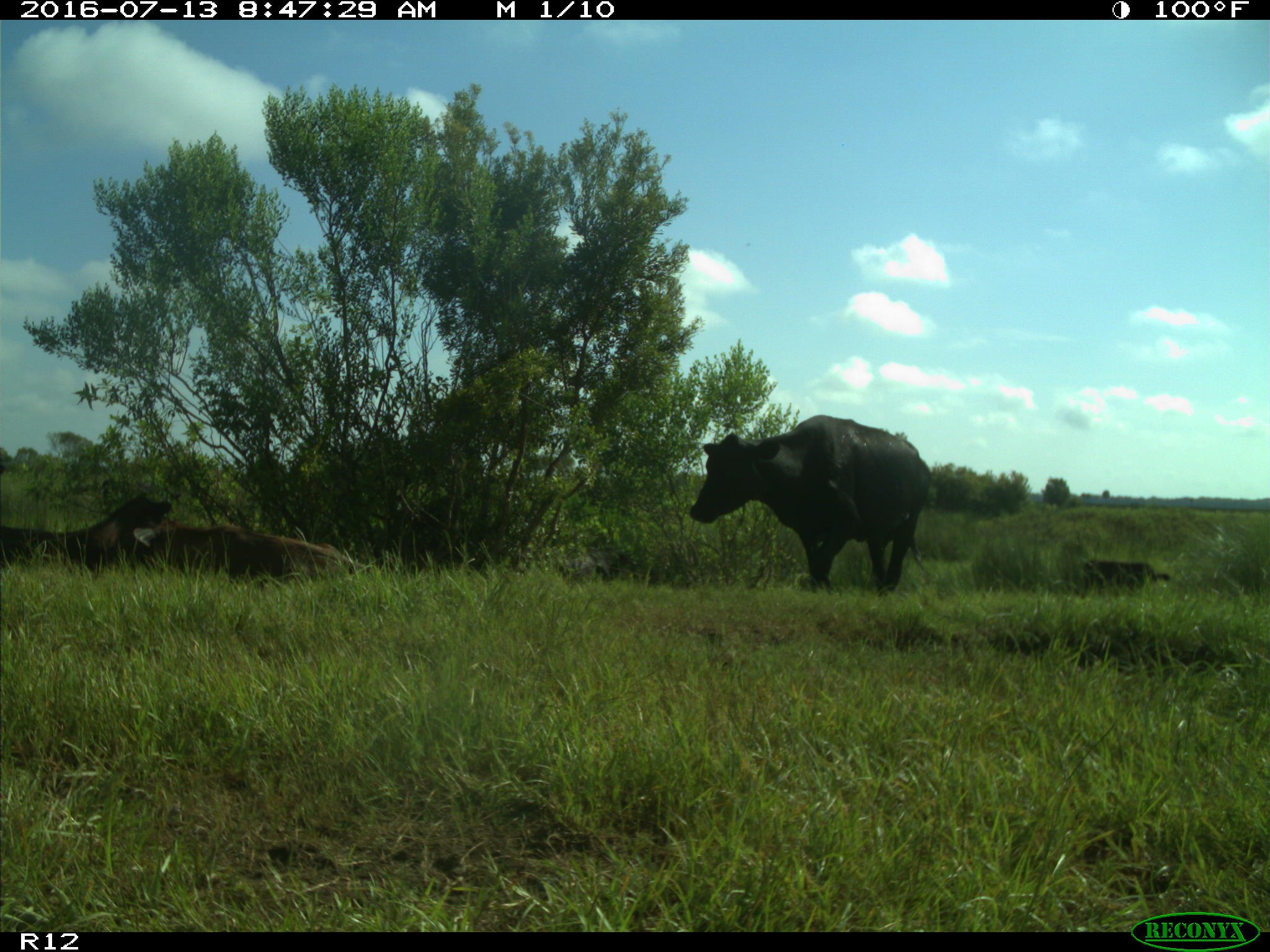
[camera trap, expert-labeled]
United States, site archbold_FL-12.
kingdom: Animalia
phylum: Chordata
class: Mammalia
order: Artiodactyla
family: Bovidae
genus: Bos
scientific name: Bos taurus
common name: domestic cow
Bos taurus (domestic cow).